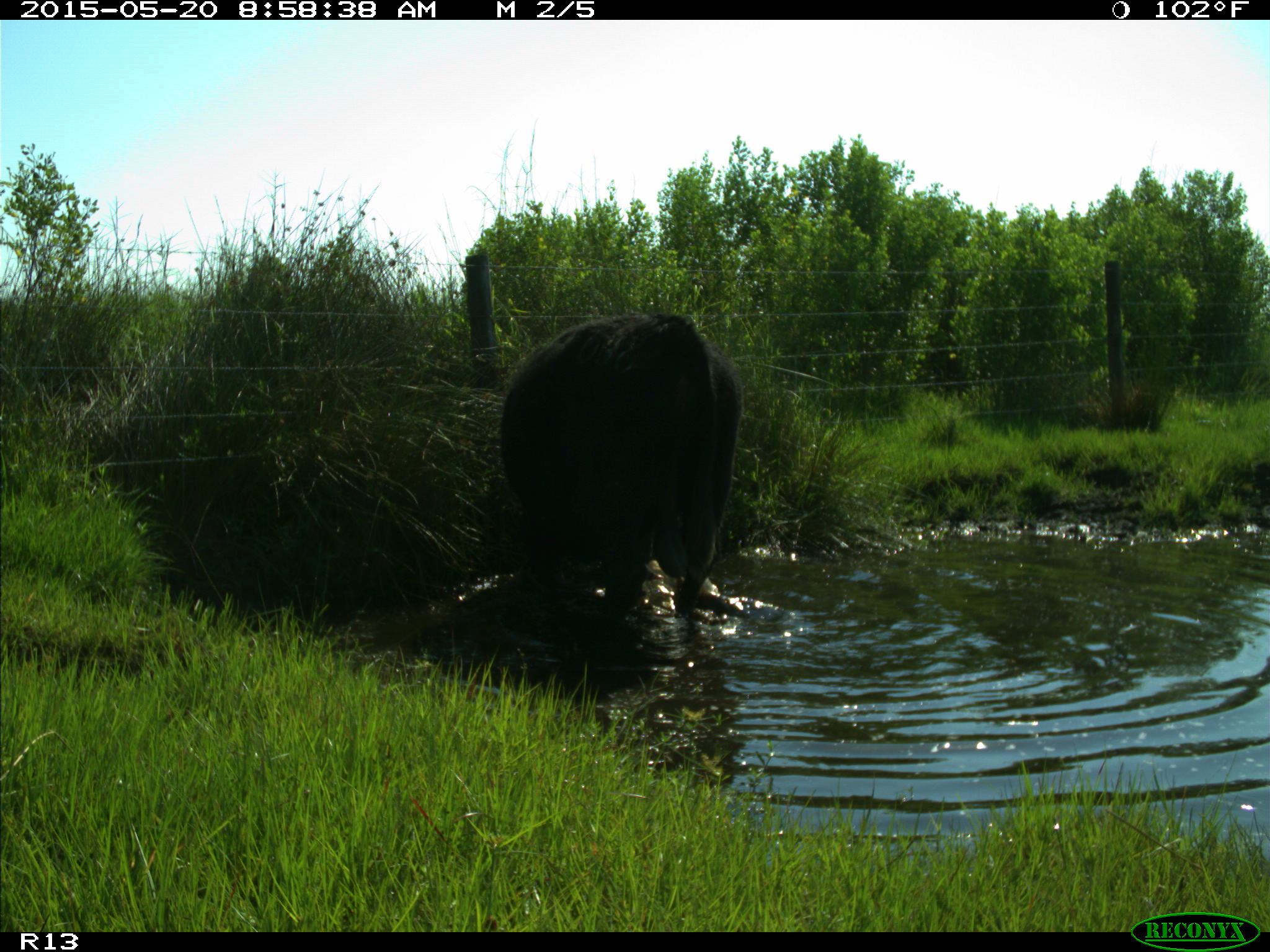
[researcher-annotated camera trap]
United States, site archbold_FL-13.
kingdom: Animalia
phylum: Chordata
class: Mammalia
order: Artiodactyla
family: Bovidae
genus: Bos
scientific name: Bos taurus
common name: domestic cow